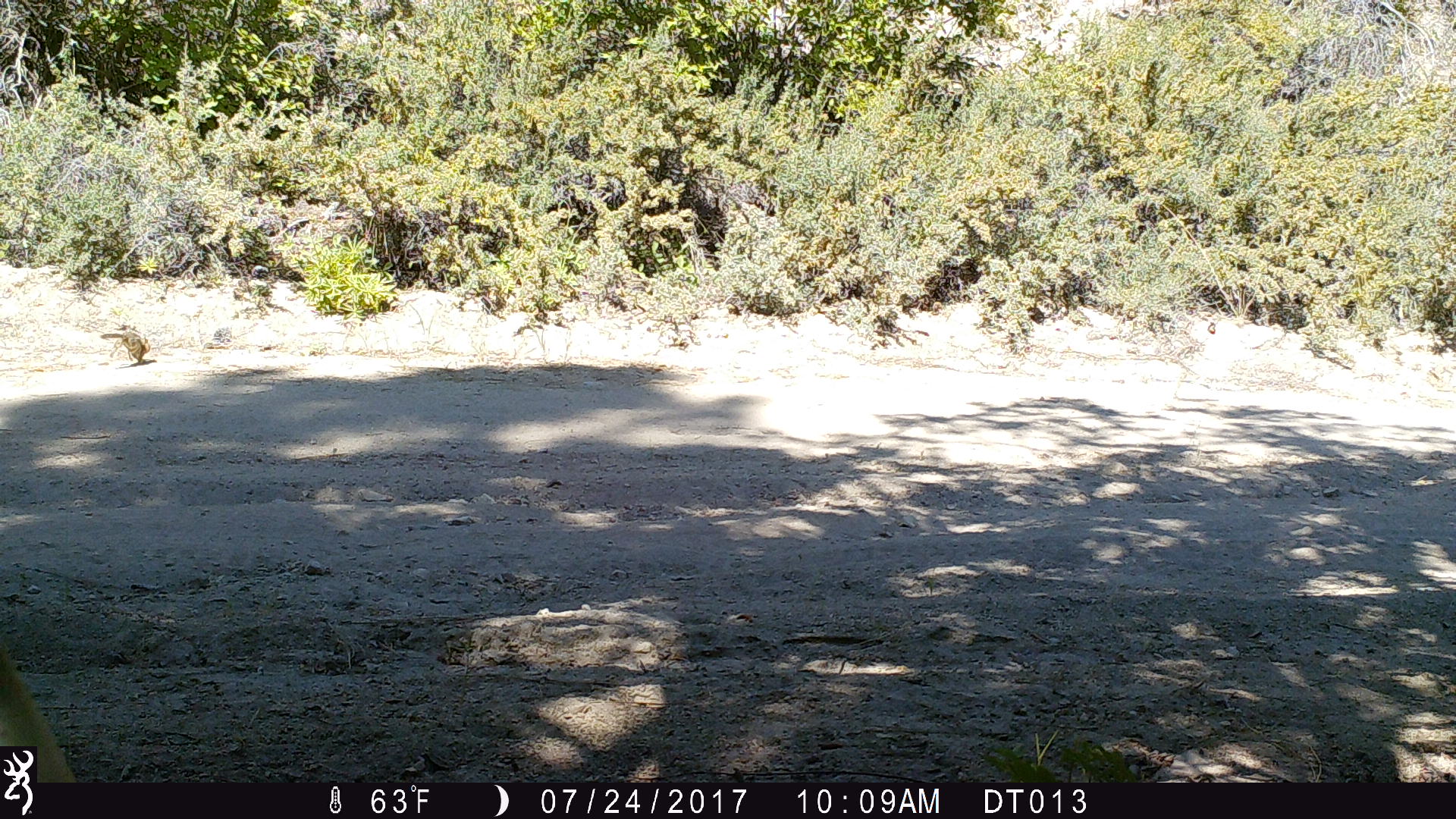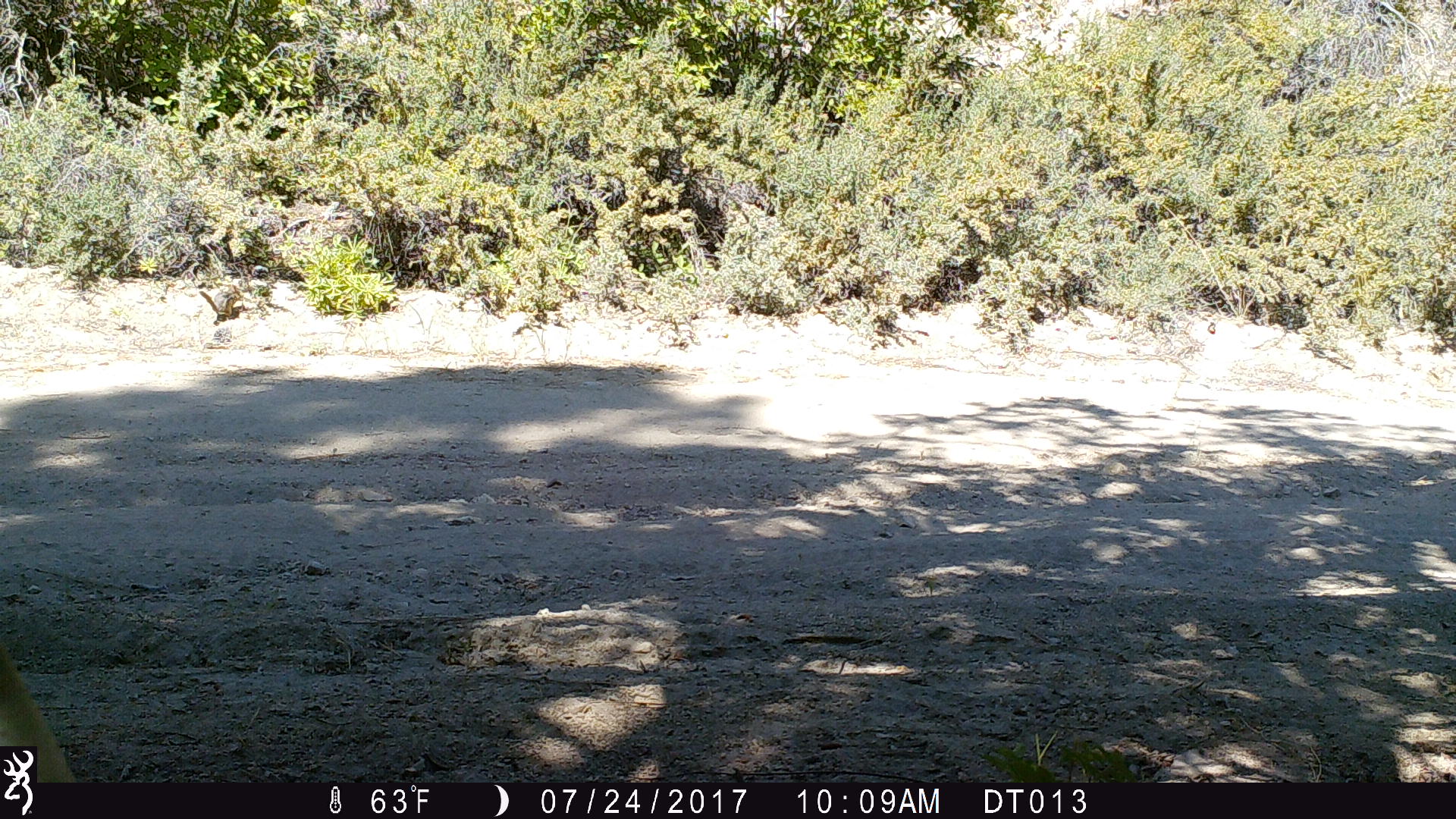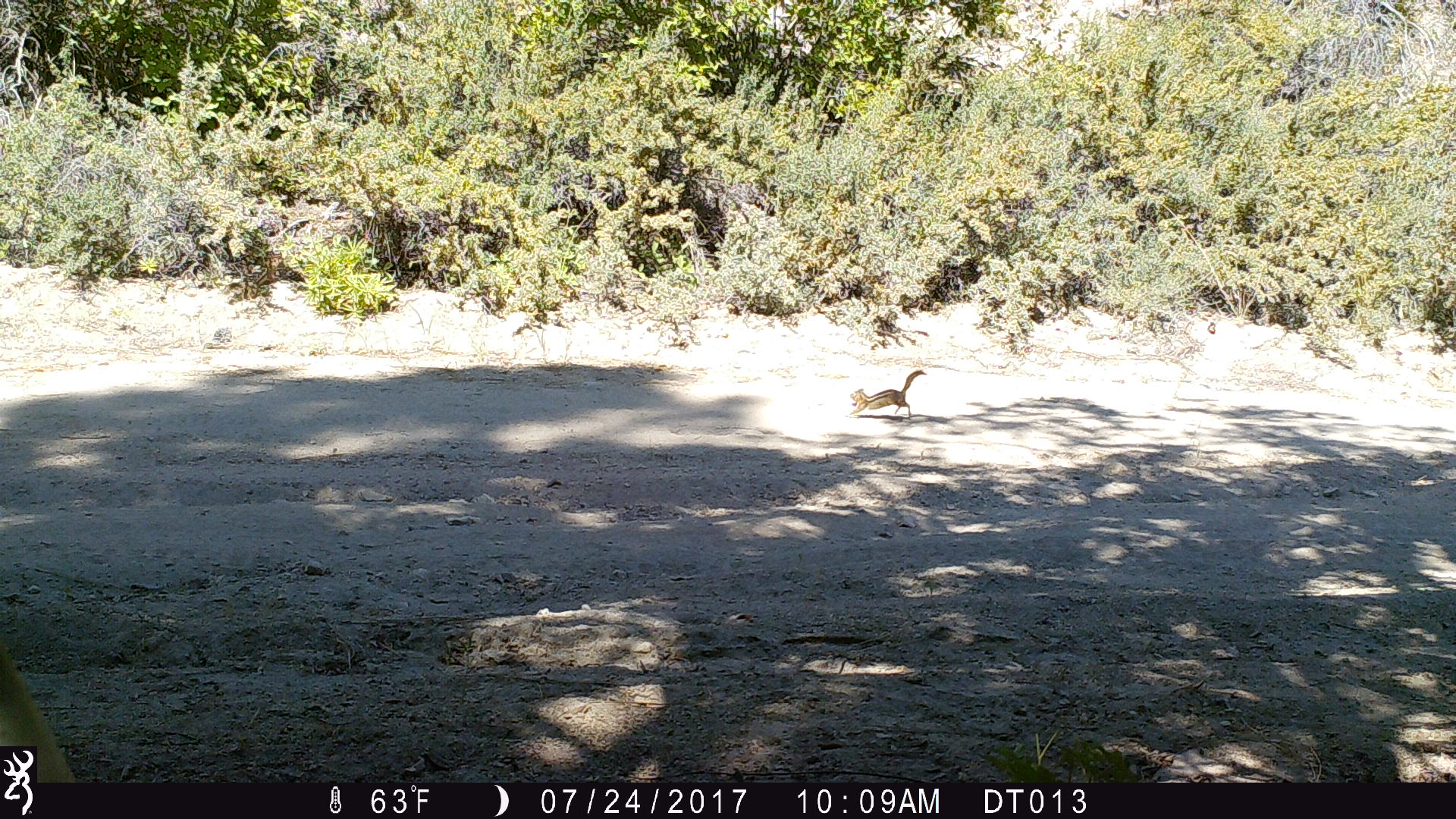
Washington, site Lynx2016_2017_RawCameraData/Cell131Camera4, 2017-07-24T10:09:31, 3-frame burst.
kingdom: Animalia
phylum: Chordata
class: Mammalia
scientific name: Mammalia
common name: small mammal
Small mammal (Mammalia). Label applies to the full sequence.